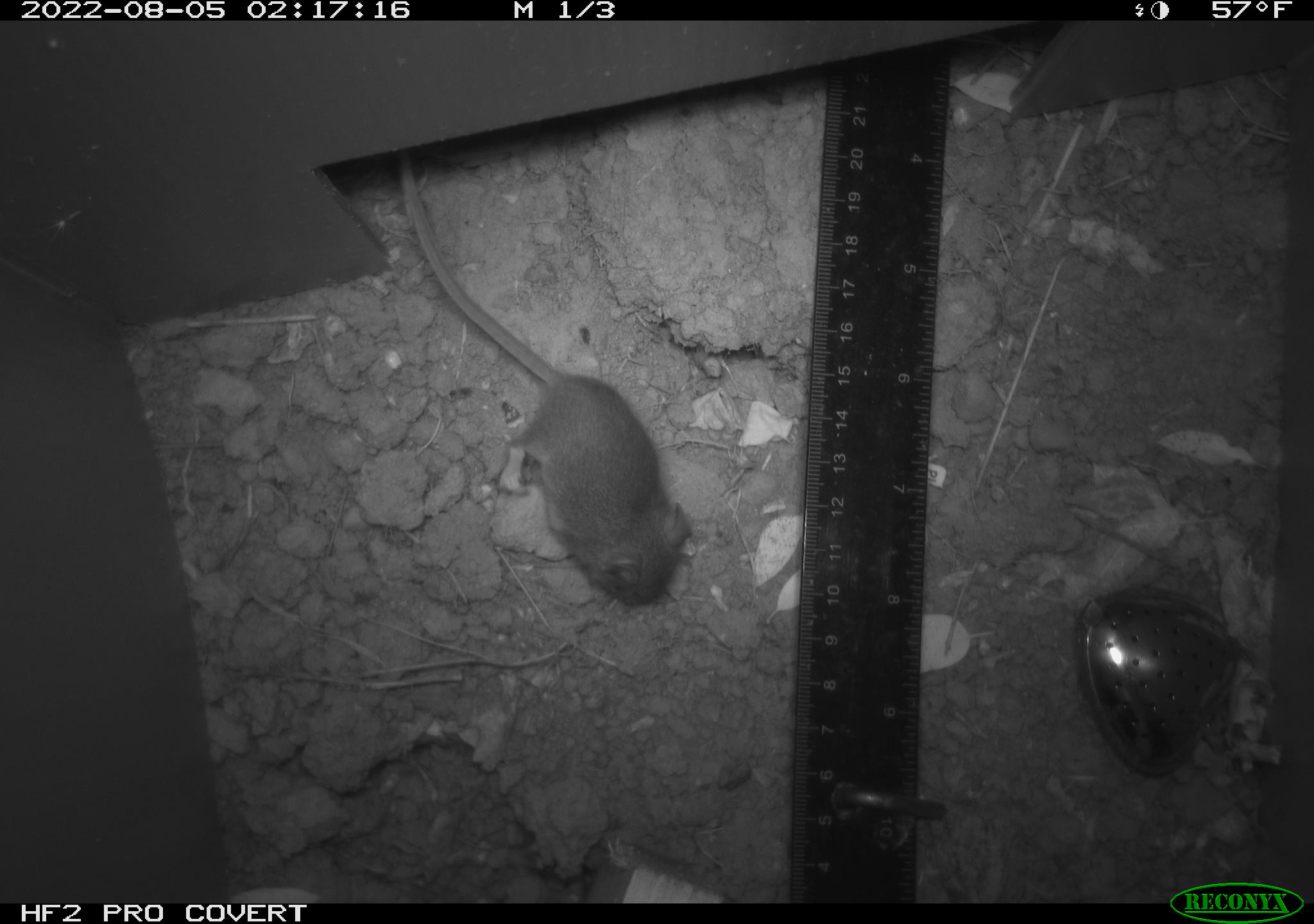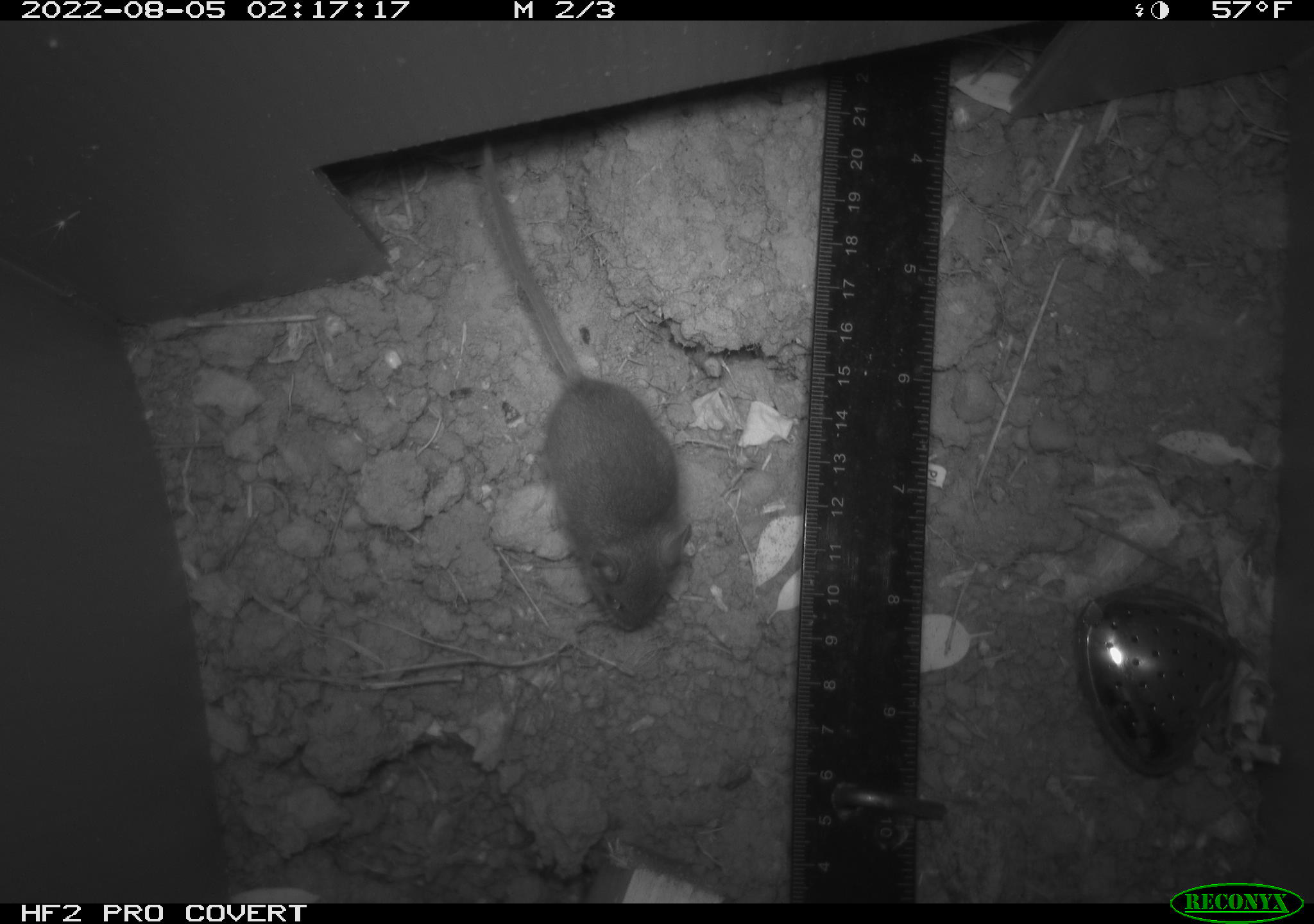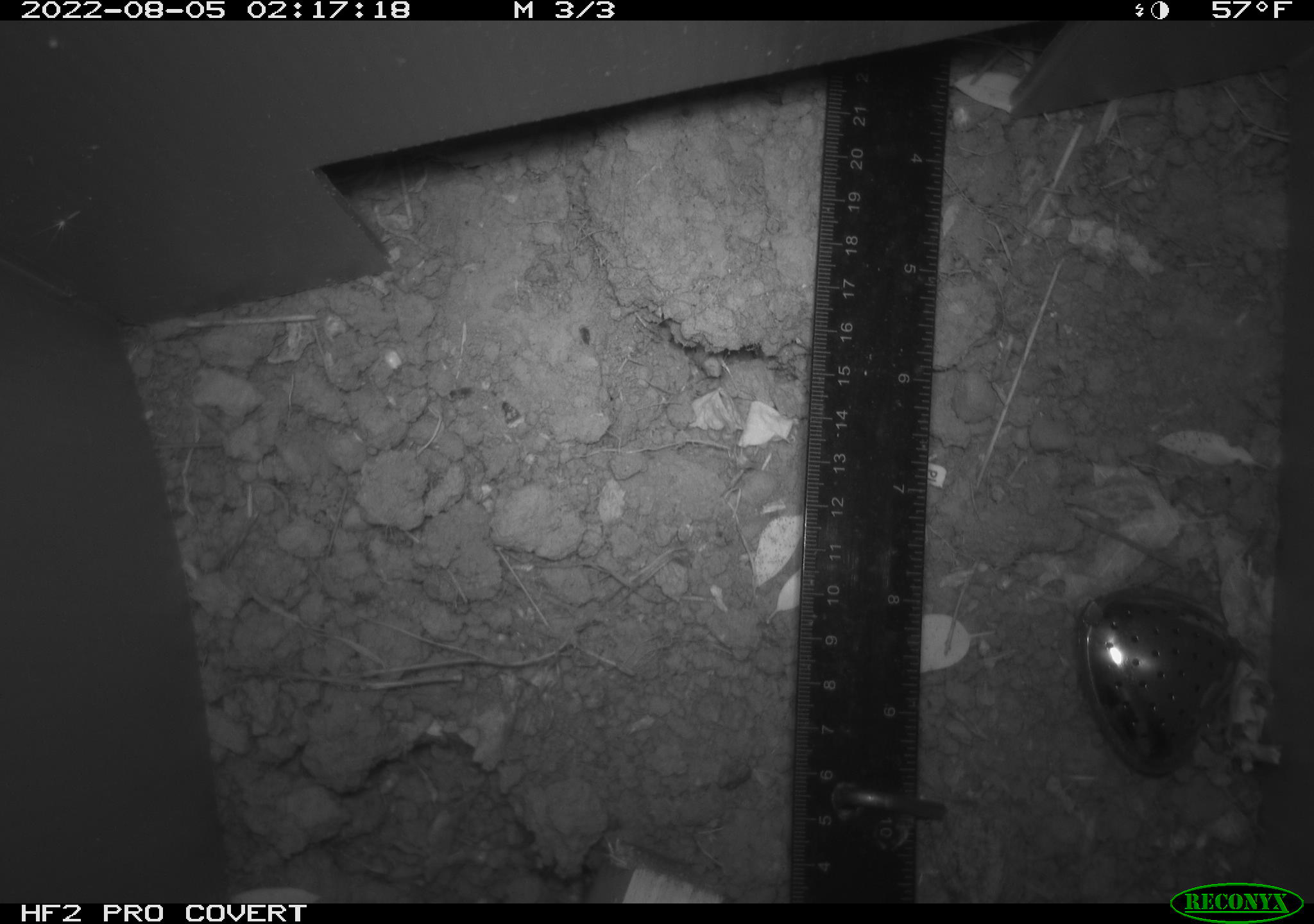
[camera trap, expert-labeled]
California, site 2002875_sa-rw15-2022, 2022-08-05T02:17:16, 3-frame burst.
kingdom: Animalia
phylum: Chordata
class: Mammalia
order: Rodentia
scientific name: Rodentia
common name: mouse species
Mouse species (Rodentia).